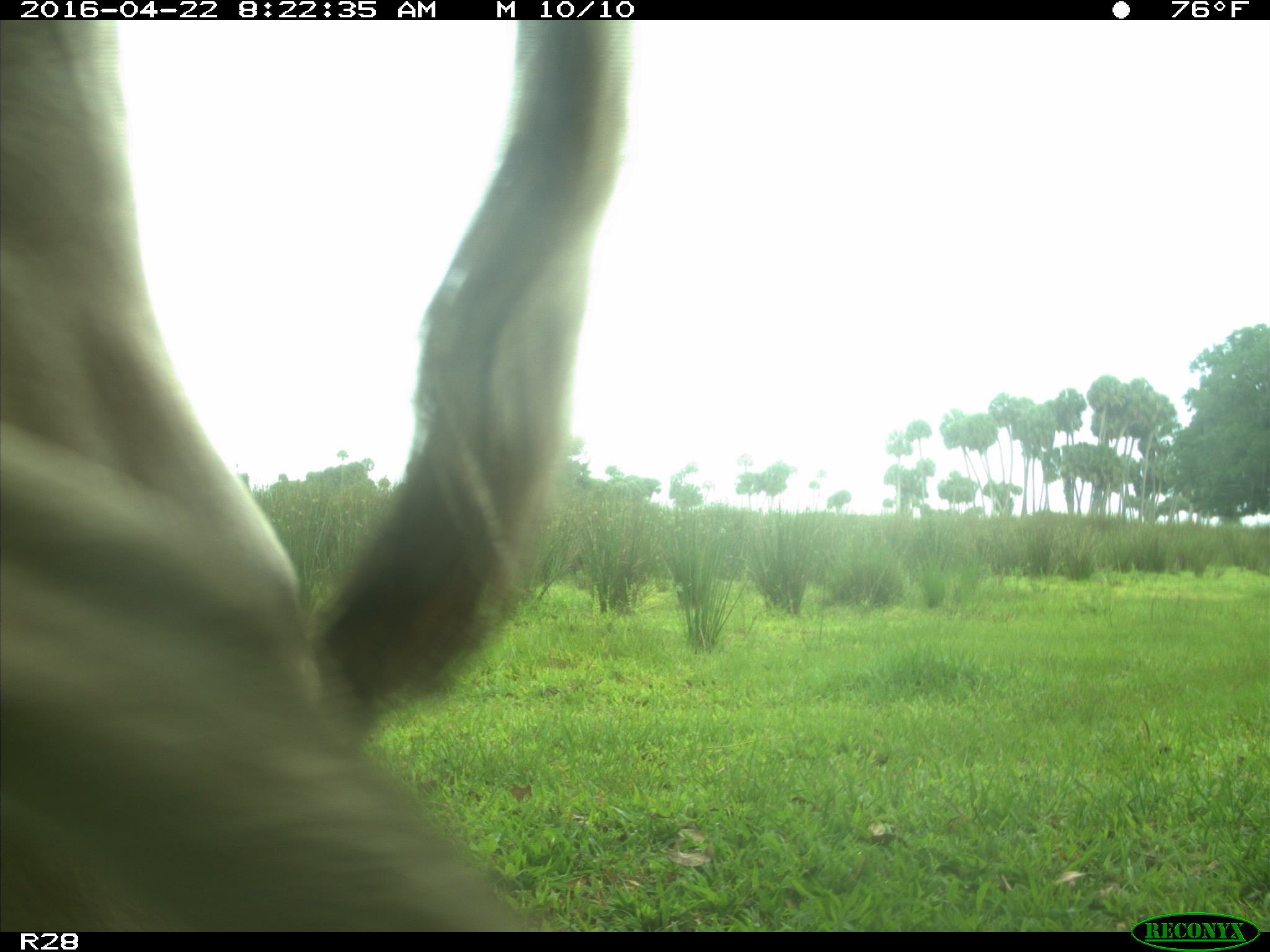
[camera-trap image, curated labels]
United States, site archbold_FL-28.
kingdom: Animalia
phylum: Chordata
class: Mammalia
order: Artiodactyla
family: Bovidae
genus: Bos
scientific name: Bos taurus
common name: domestic cow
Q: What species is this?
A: Bos taurus (domestic cow).